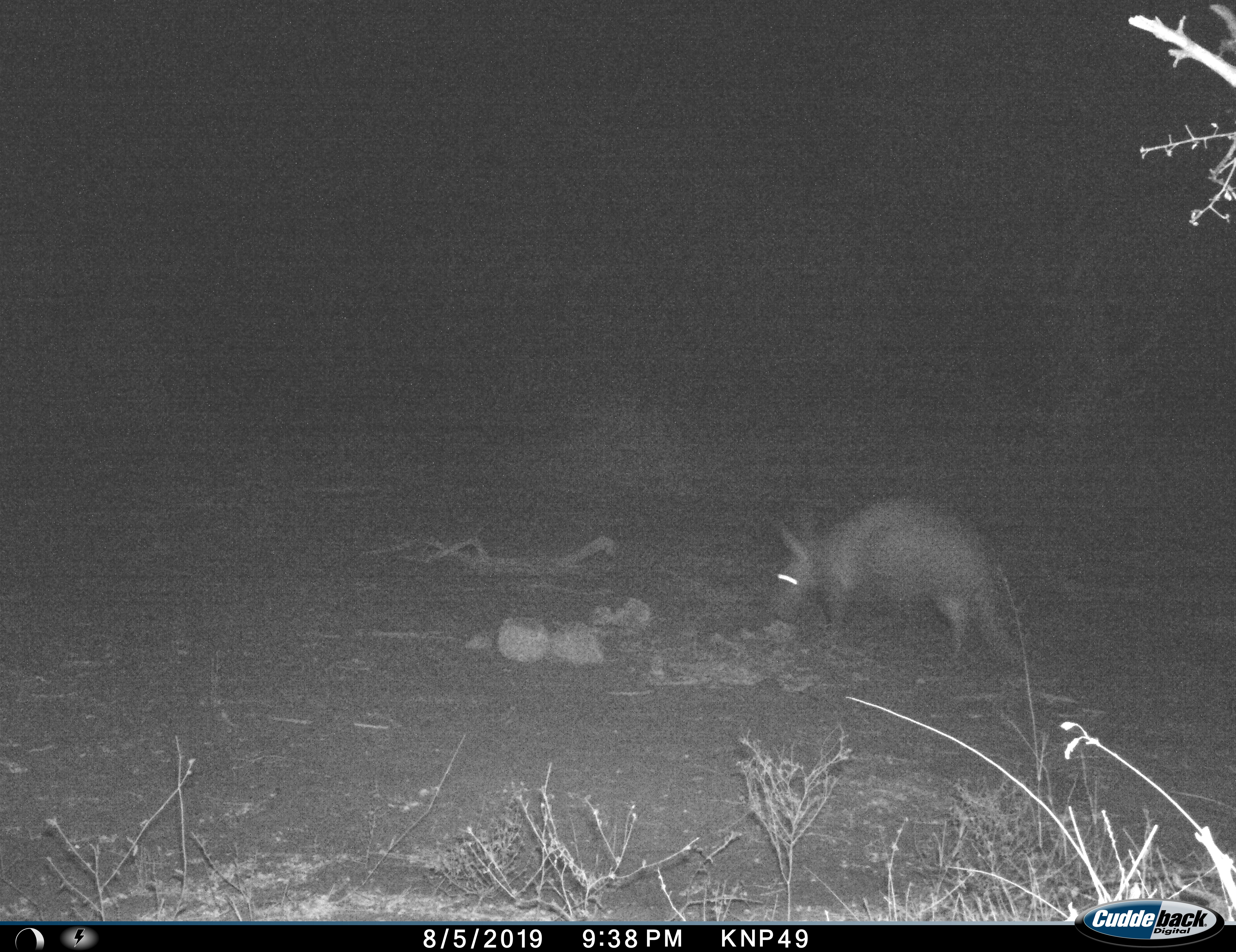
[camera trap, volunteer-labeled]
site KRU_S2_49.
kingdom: Animalia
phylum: Chordata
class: Mammalia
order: Tubulidentata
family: Orycteropodidae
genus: Orycteropus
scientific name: Orycteropus afer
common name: aardvark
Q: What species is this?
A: Aardvark (Orycteropus afer).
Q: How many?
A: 1.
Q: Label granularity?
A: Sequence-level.